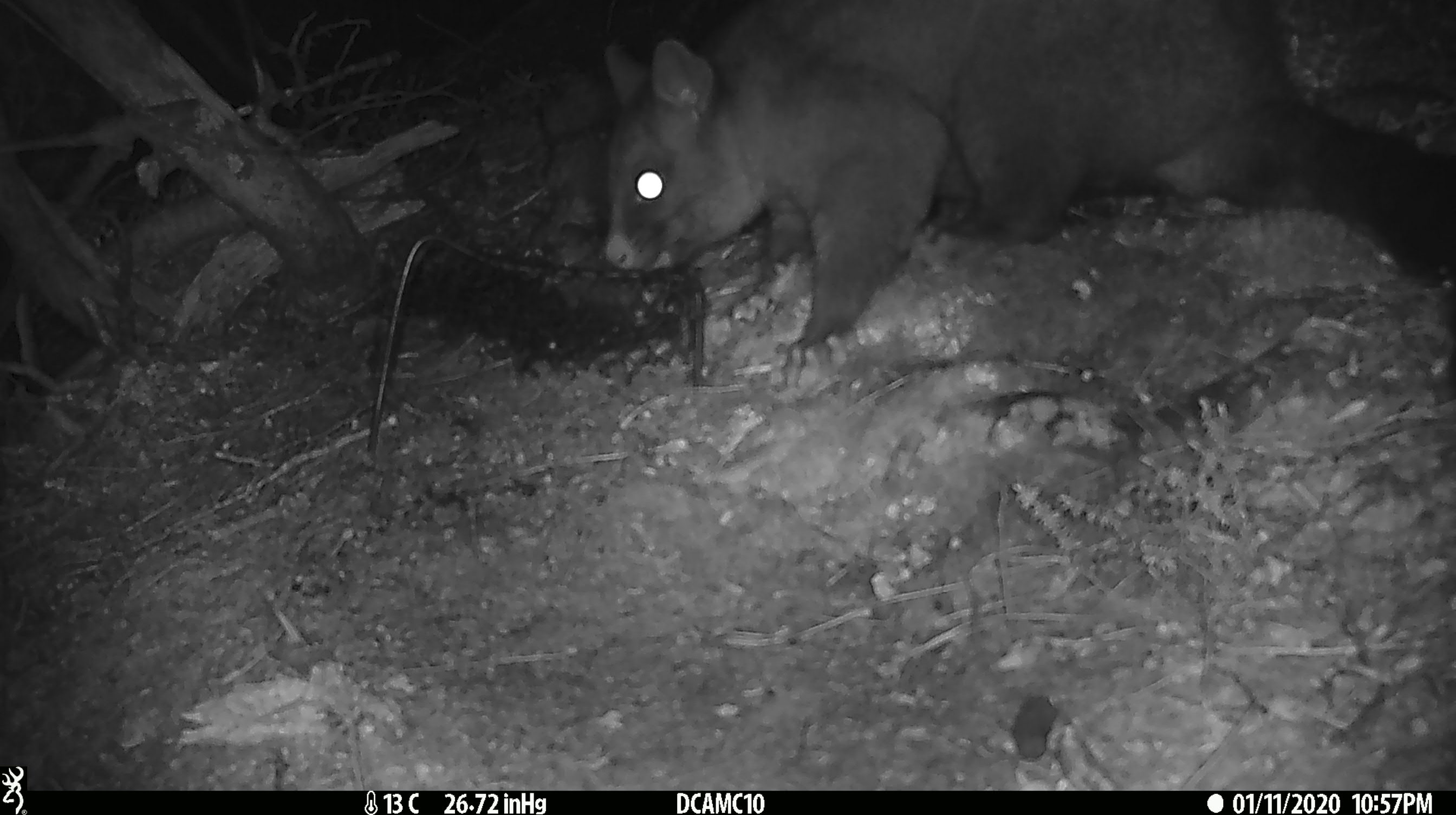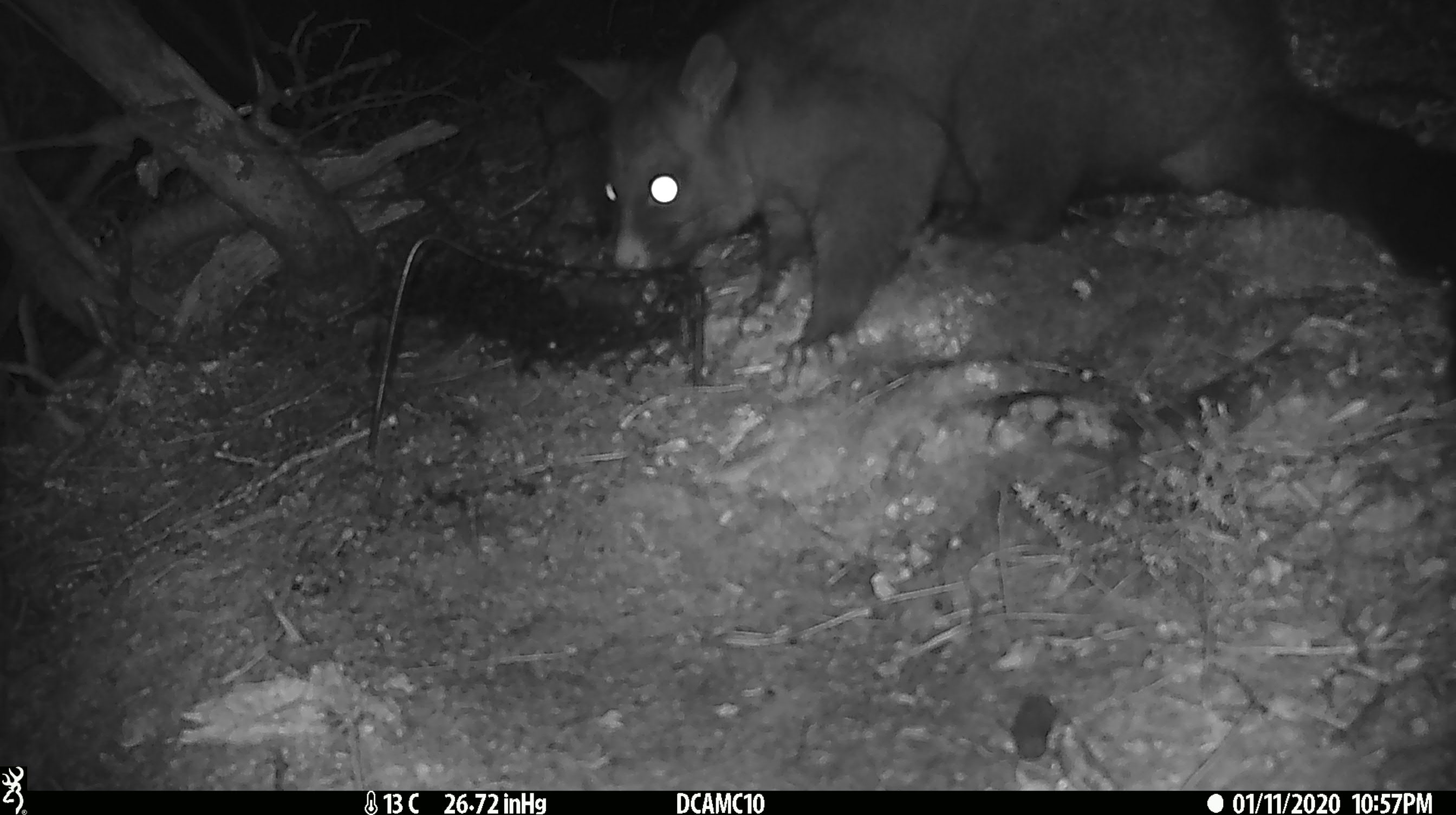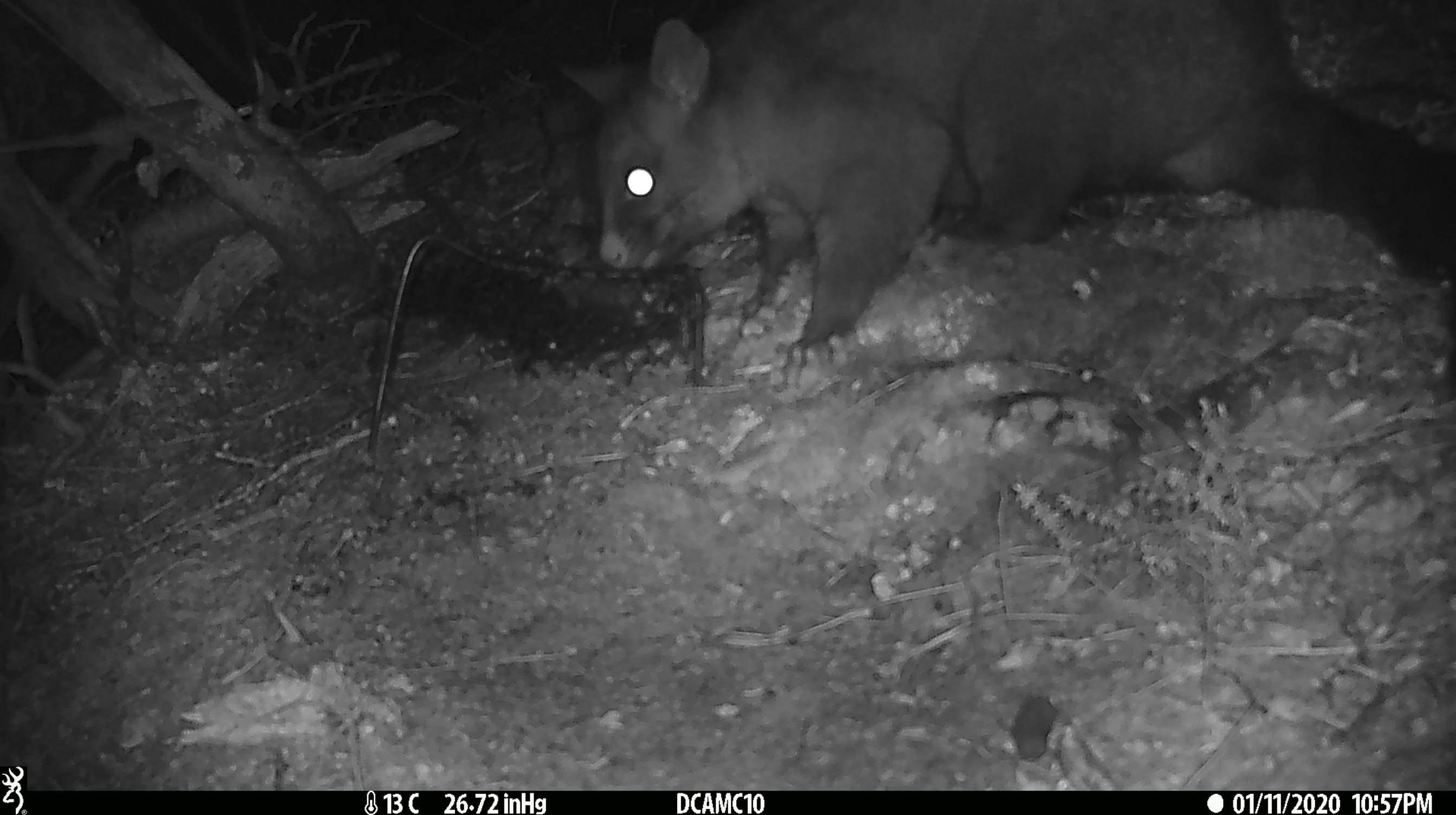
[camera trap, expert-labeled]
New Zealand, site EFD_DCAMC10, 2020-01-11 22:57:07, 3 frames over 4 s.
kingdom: Animalia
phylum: Chordata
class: Mammalia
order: Diprotodontia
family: Phalangeridae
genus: Trichosurus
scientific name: Trichosurus vulpecula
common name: common brushtail possum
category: possum